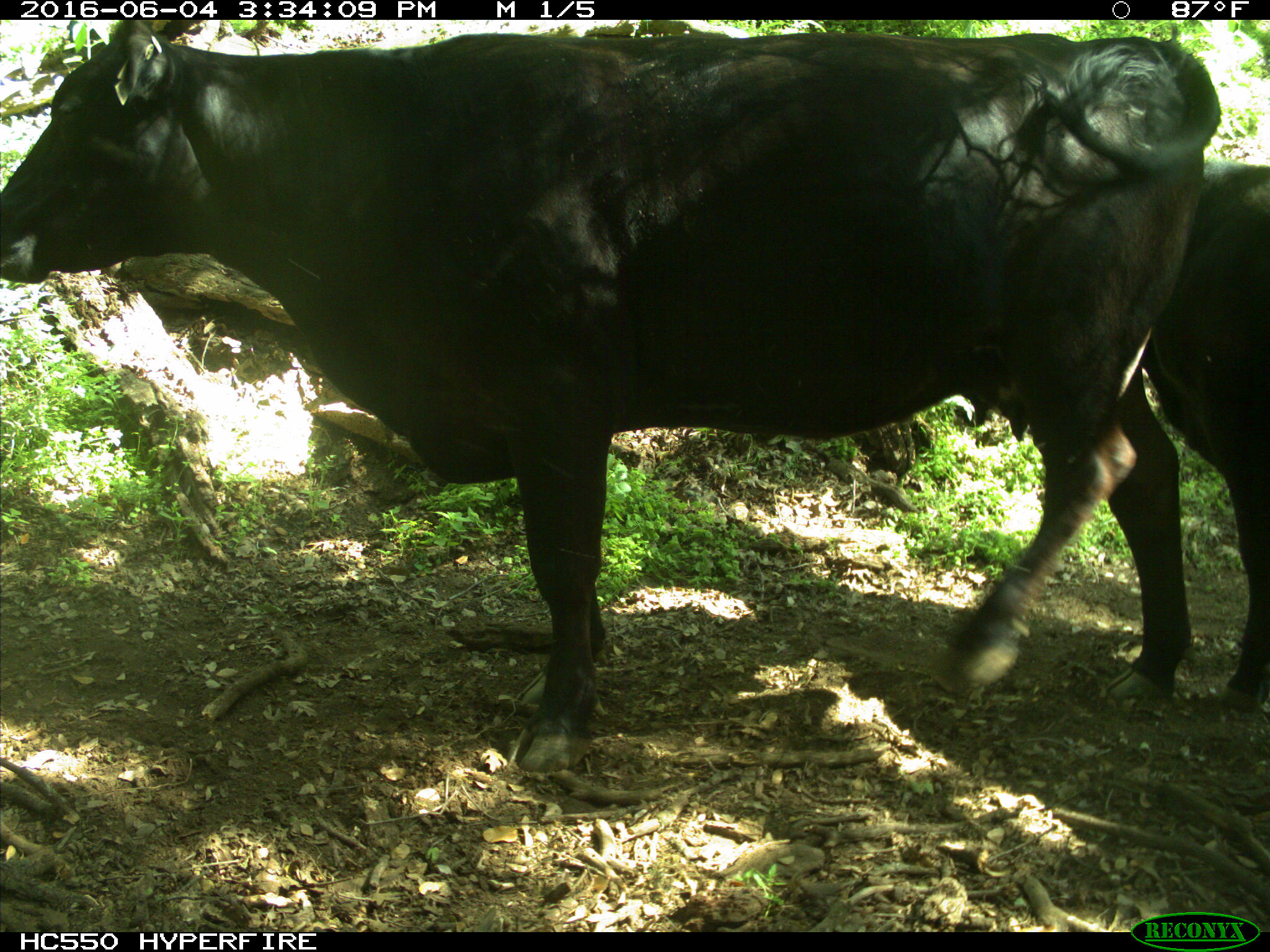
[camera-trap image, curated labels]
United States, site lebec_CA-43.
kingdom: Animalia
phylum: Chordata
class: Mammalia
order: Artiodactyla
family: Bovidae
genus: Bos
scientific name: Bos taurus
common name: domestic cow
Bos taurus (domestic cow).